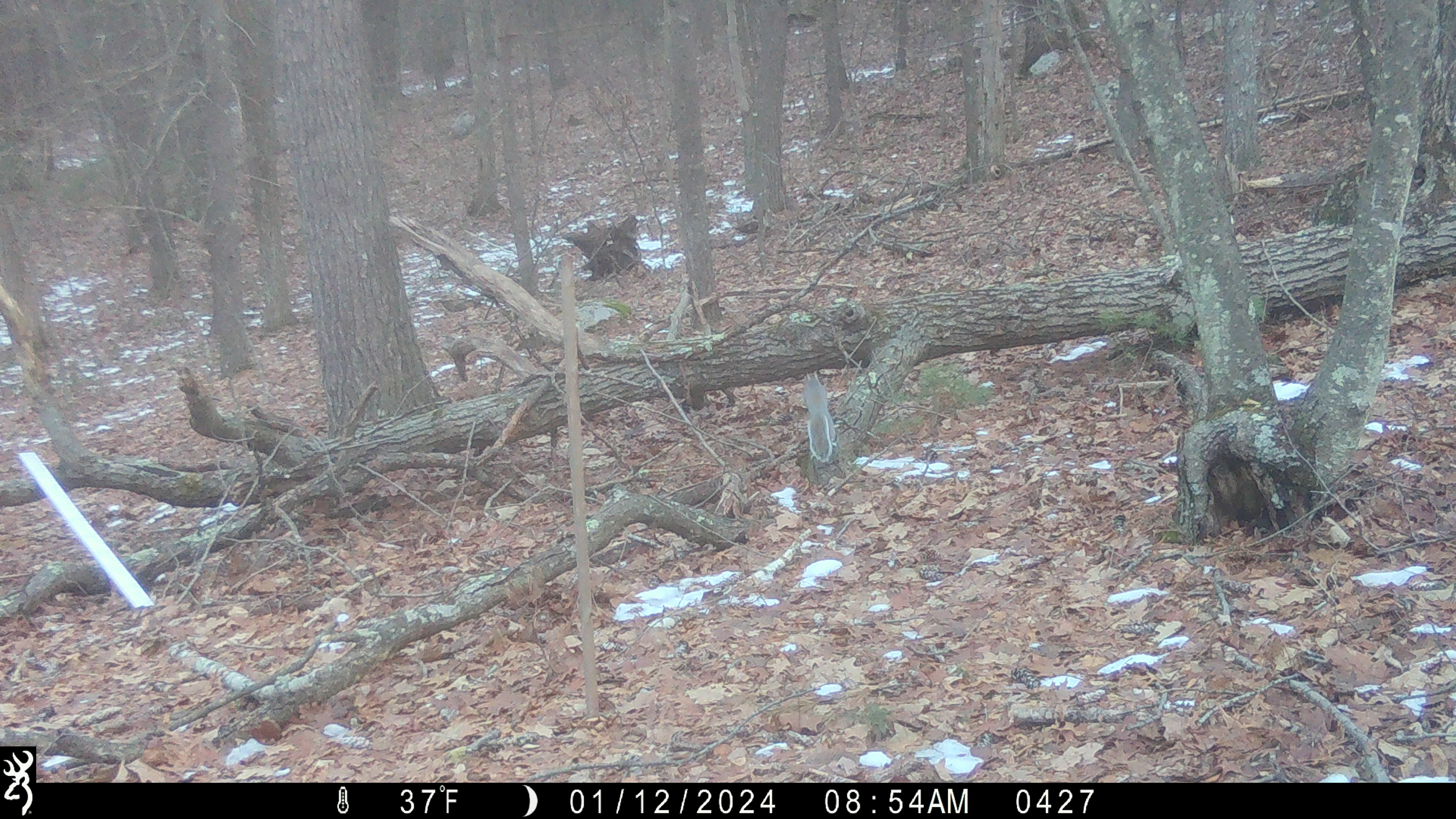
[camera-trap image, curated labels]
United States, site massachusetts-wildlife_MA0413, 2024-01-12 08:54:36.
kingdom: Animalia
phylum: Chordata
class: Mammalia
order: Rodentia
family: Sciuridae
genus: Sciurus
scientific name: Sciurus carolinensis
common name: gray squirrel